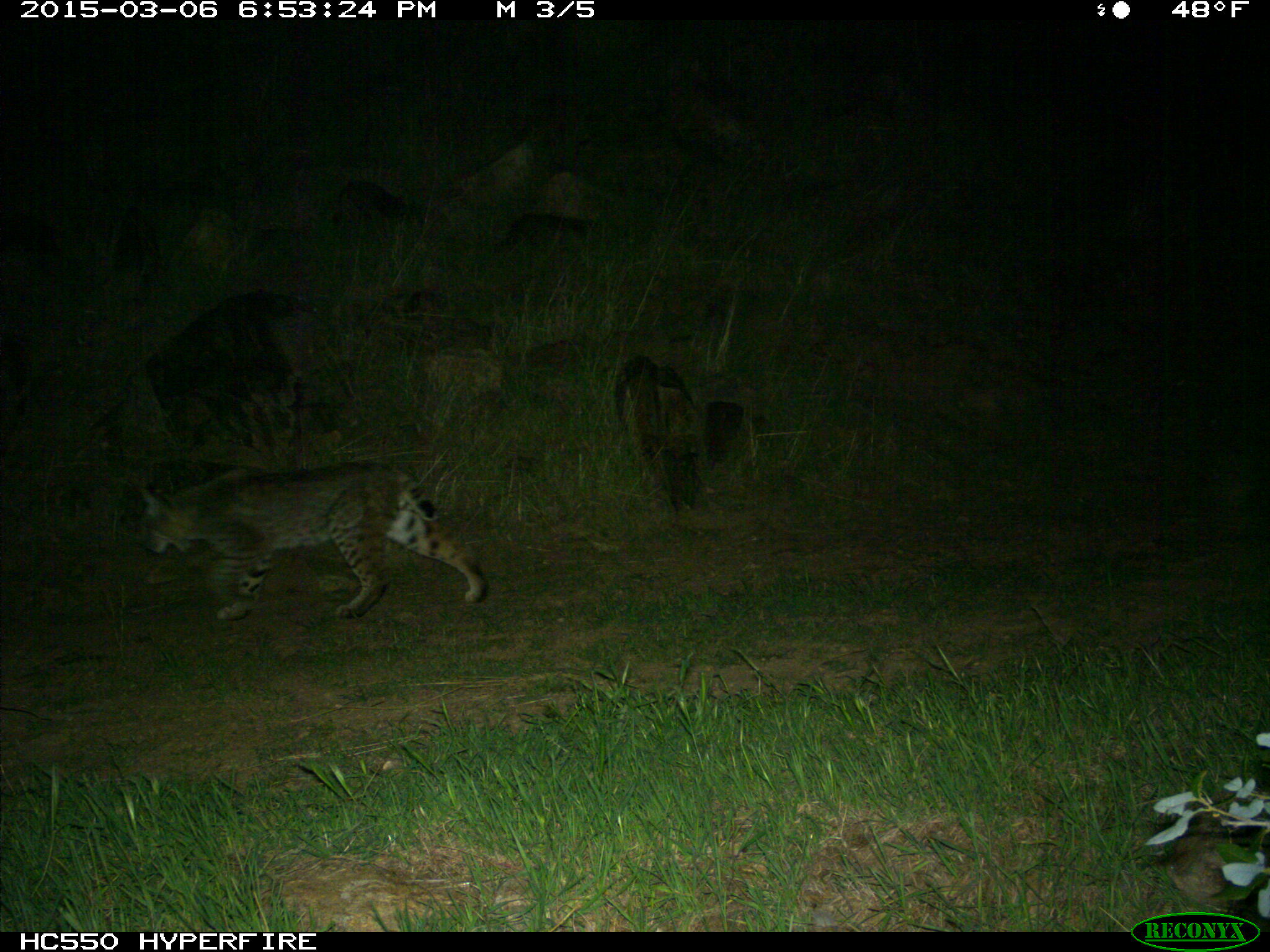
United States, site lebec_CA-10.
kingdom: Animalia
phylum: Chordata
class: Mammalia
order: Carnivora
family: Felidae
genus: Lynx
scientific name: Lynx rufus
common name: bobcat